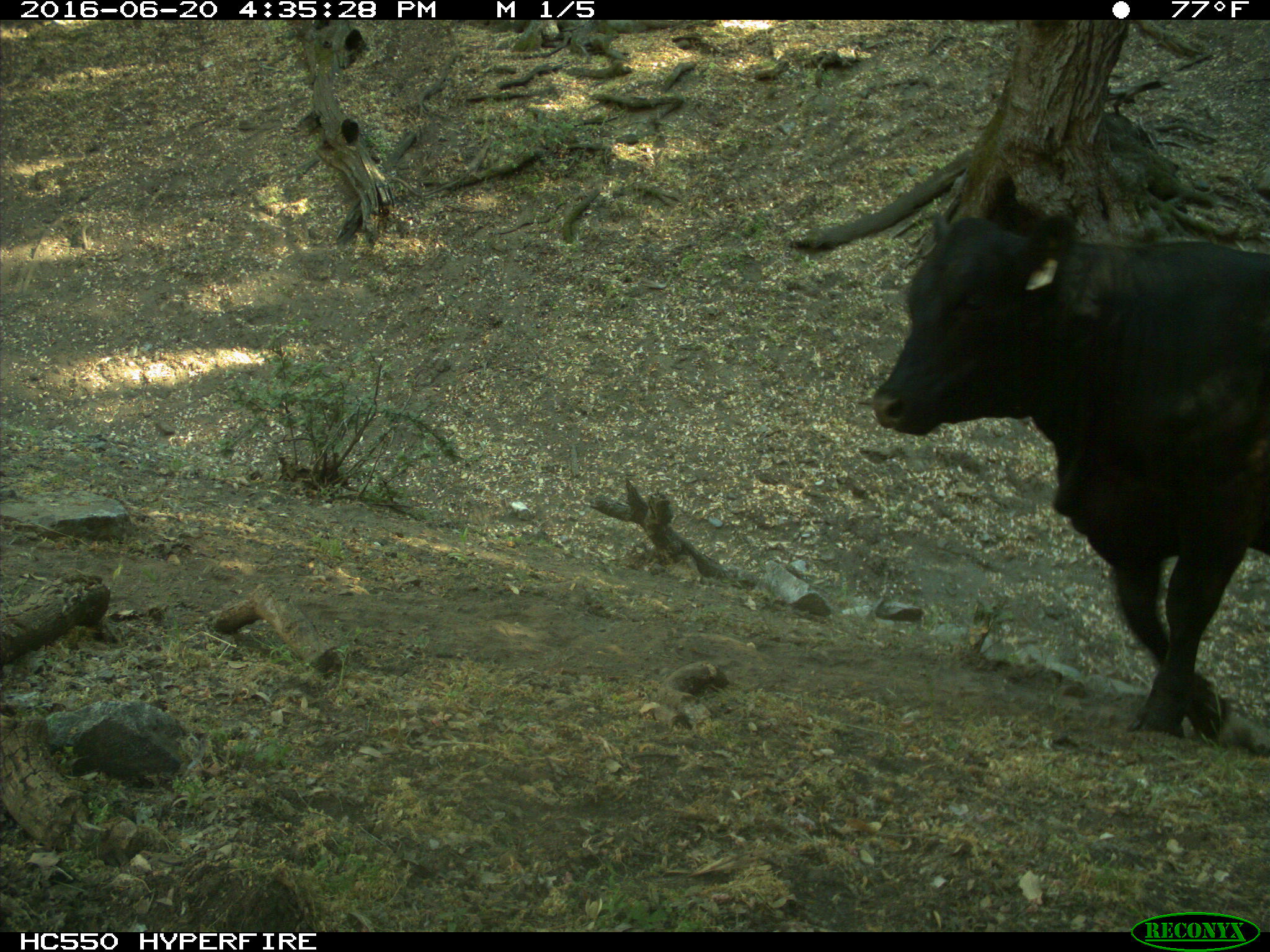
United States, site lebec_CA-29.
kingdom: Animalia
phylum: Chordata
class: Mammalia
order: Artiodactyla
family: Bovidae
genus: Bos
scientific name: Bos taurus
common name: domestic cow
Bos taurus (domestic cow).